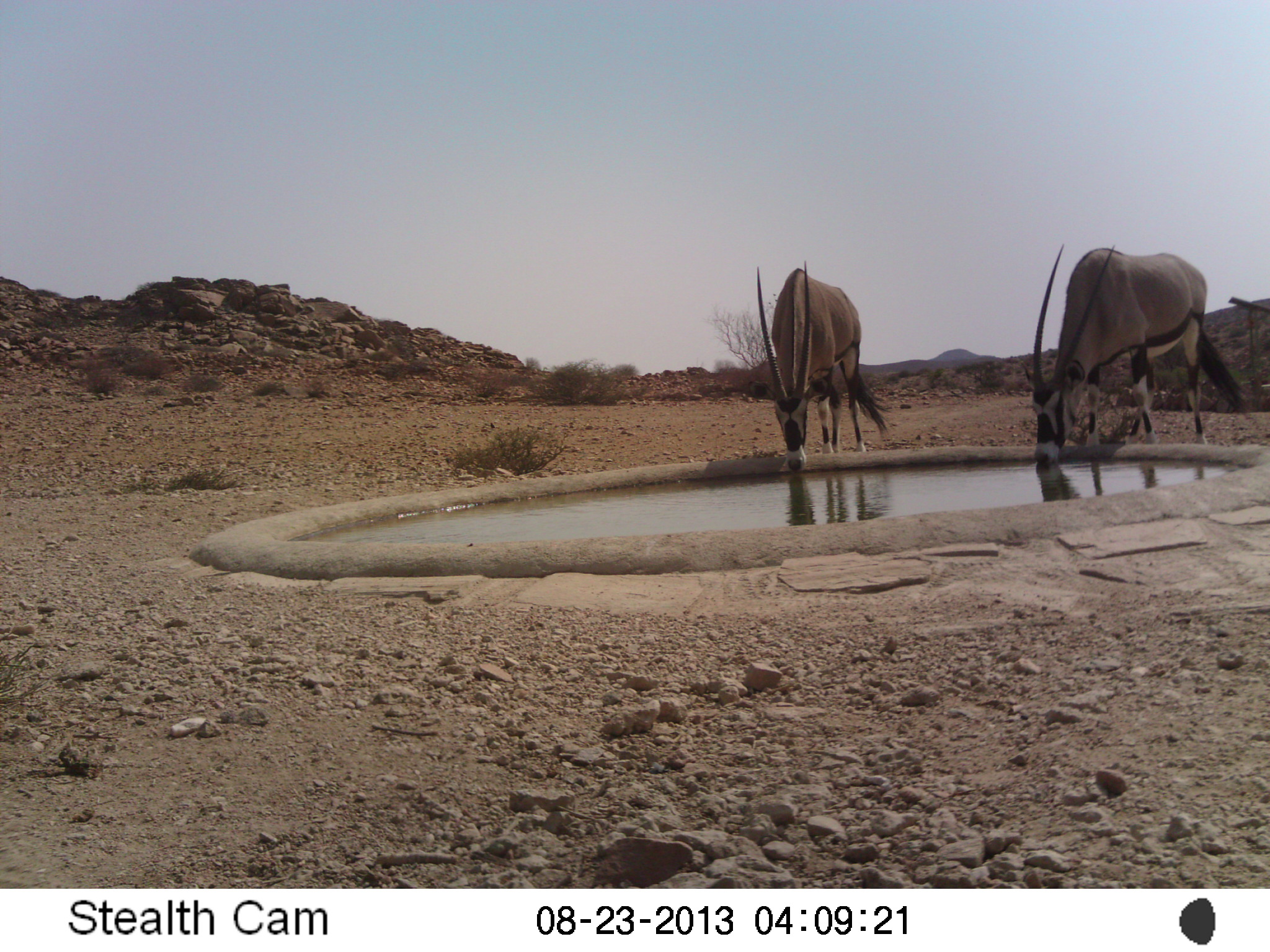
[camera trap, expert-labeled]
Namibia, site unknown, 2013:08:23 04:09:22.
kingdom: Animalia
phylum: Chordata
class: Mammalia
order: Artiodactyla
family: Bovidae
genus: Oryx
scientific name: Oryx gazella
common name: gemsbok